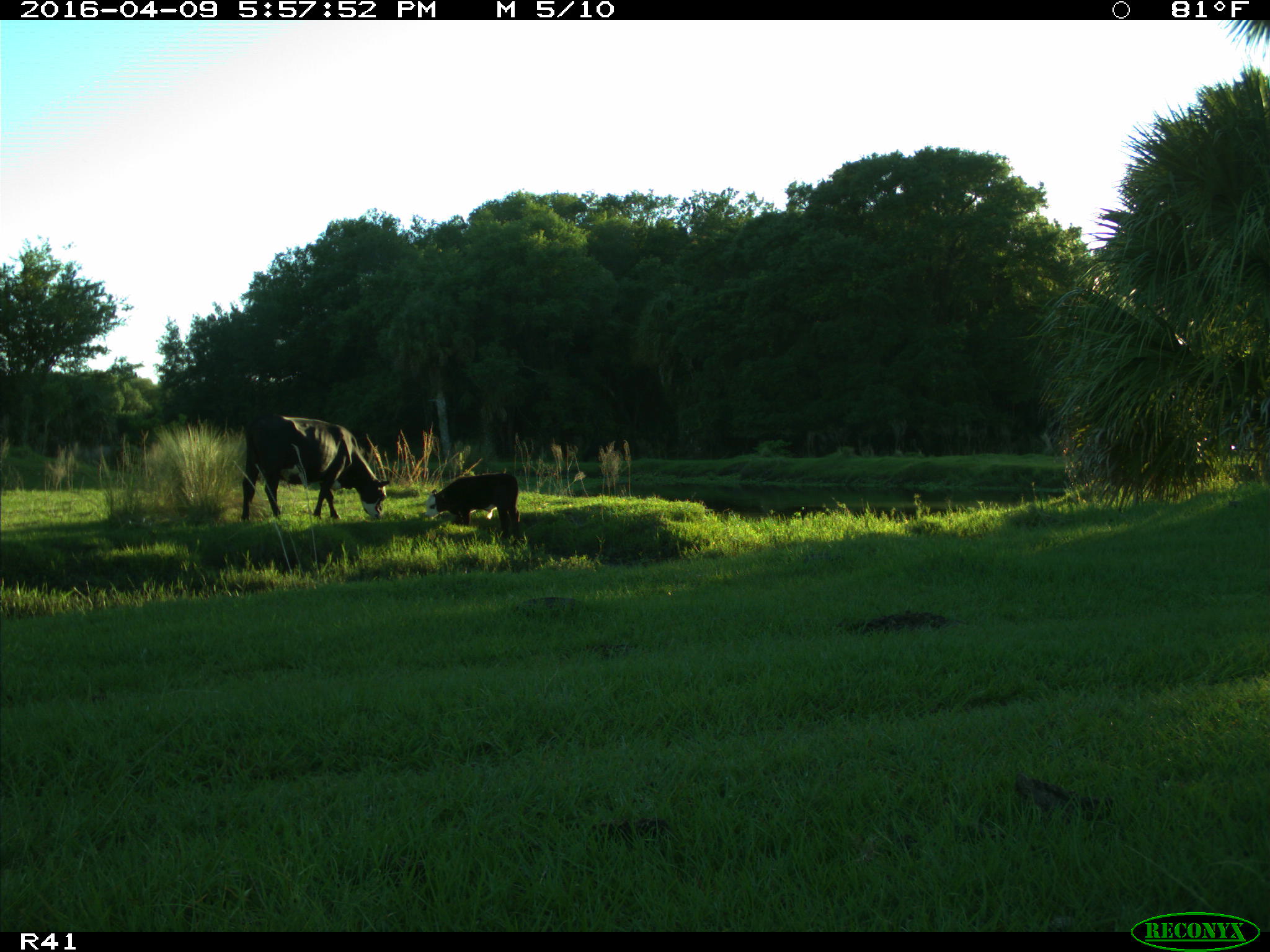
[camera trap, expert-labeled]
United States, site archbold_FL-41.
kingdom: Animalia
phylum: Chordata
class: Mammalia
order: Artiodactyla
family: Bovidae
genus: Bos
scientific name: Bos taurus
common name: domestic cow